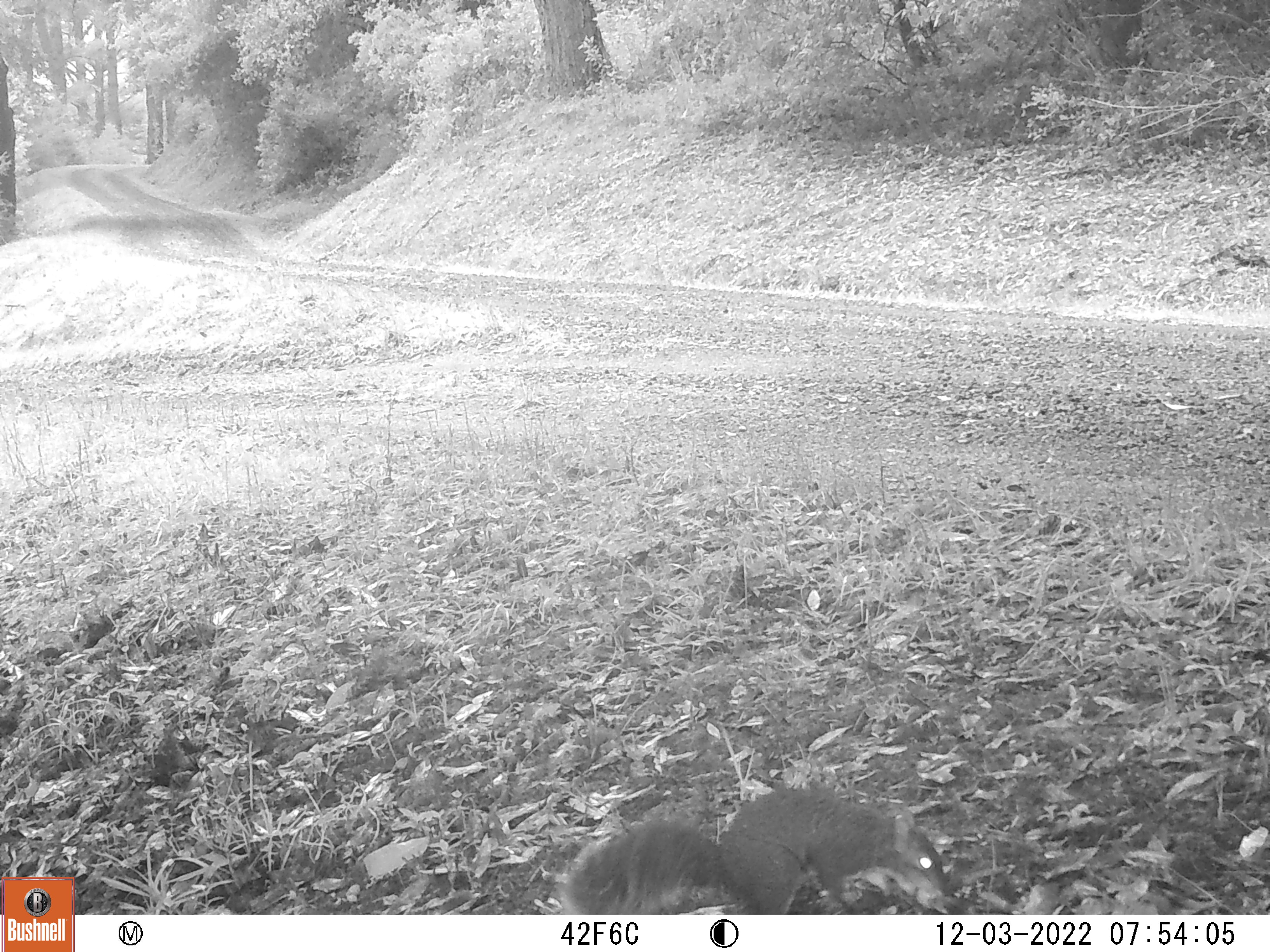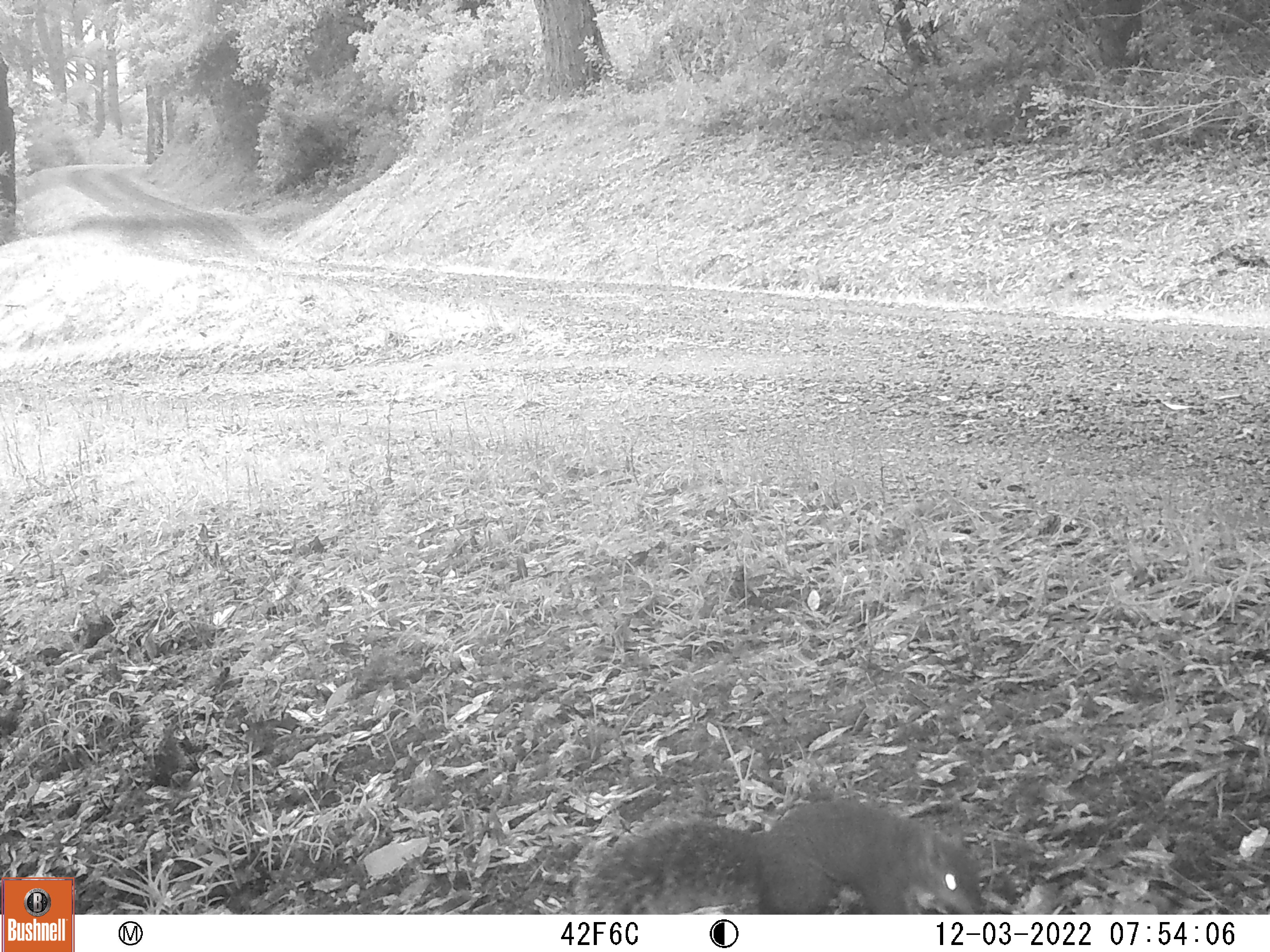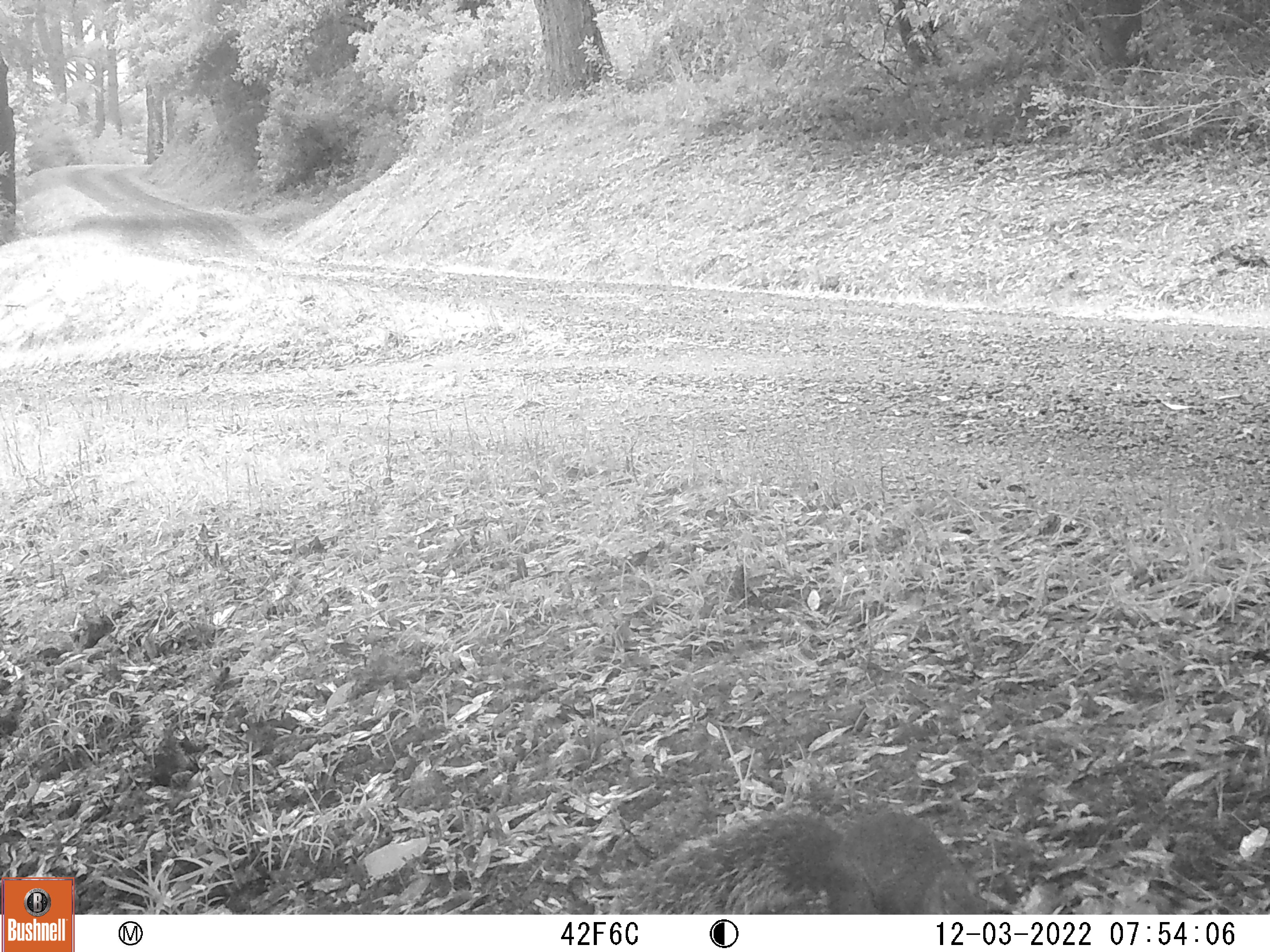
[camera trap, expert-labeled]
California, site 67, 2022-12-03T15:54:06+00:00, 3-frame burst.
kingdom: Animalia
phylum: Chordata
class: Mammalia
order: Rodentia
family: Sciuridae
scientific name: Sciuridae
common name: squirrel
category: unknown squirrel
Unknown squirrel (squirrel) (Sciuridae).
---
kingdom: Animalia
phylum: Chordata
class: Mammalia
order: Rodentia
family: Sciuridae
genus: Sciurus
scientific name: Sciurus griseus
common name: western gray squirrel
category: western grey squirrel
Western grey squirrel (western gray squirrel) (Sciurus griseus).